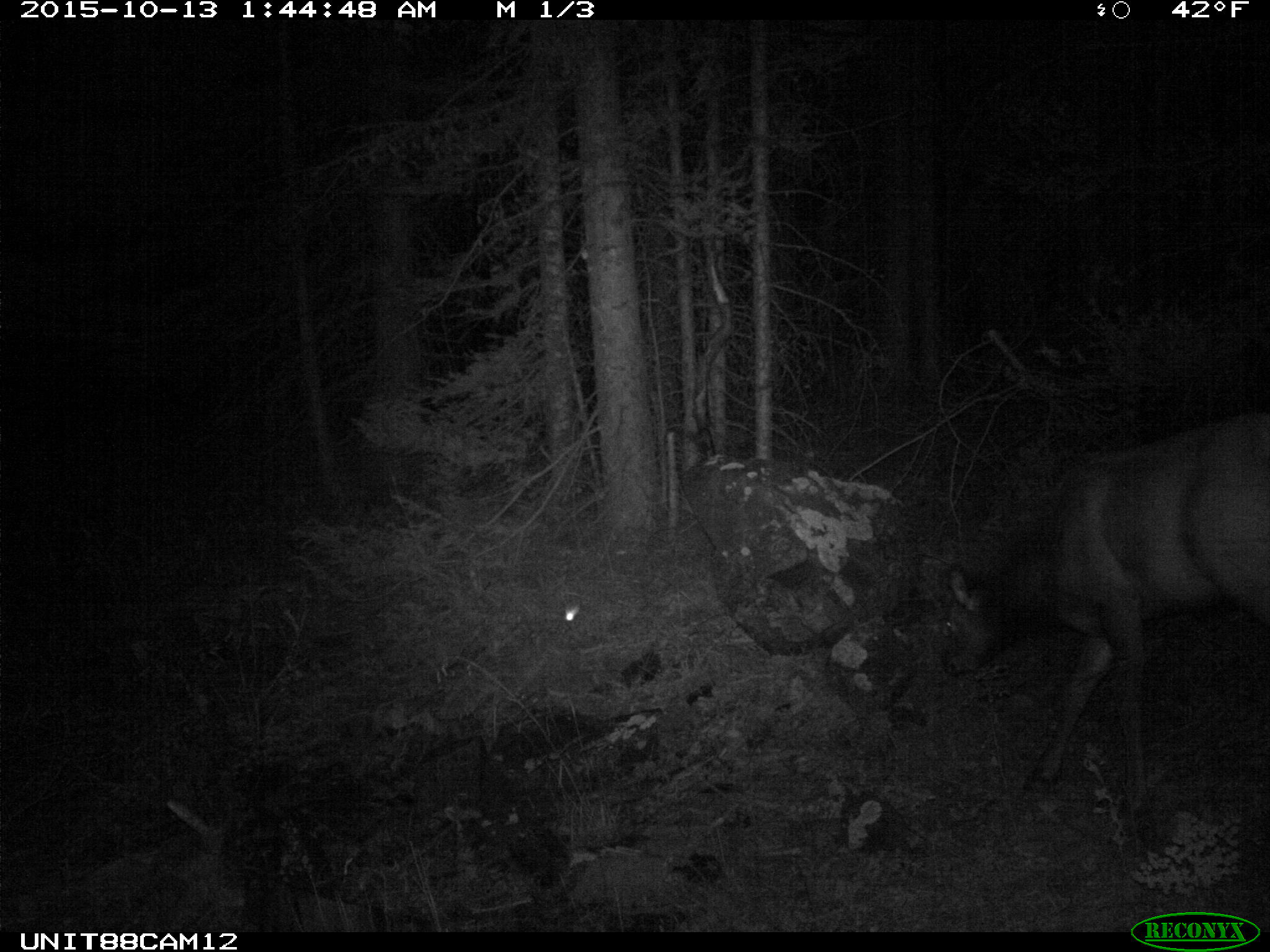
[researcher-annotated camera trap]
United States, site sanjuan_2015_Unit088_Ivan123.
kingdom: Animalia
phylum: Chordata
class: Mammalia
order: Artiodactyla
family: Cervidae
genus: Cervus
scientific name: Cervus elaphus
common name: red deer